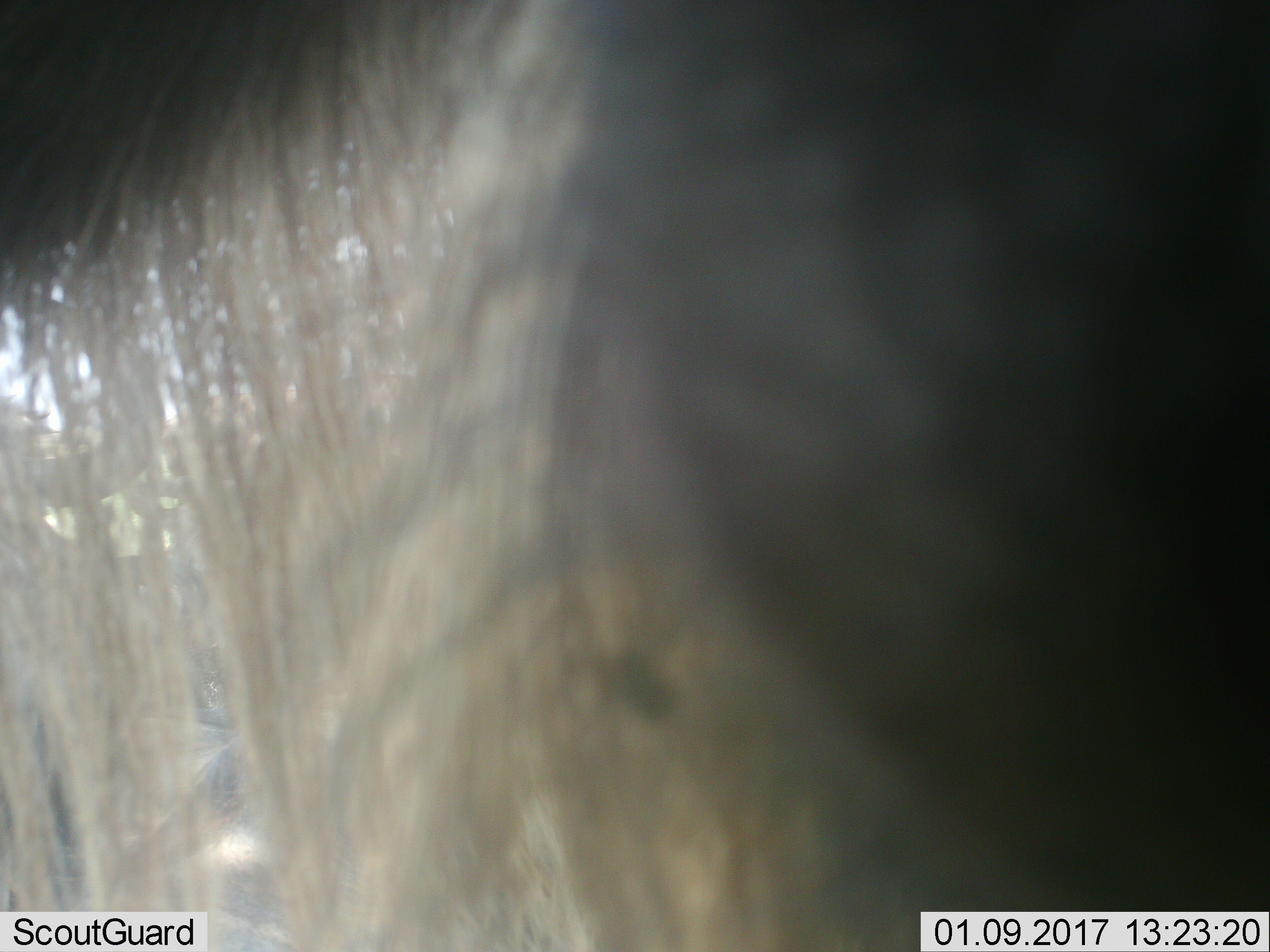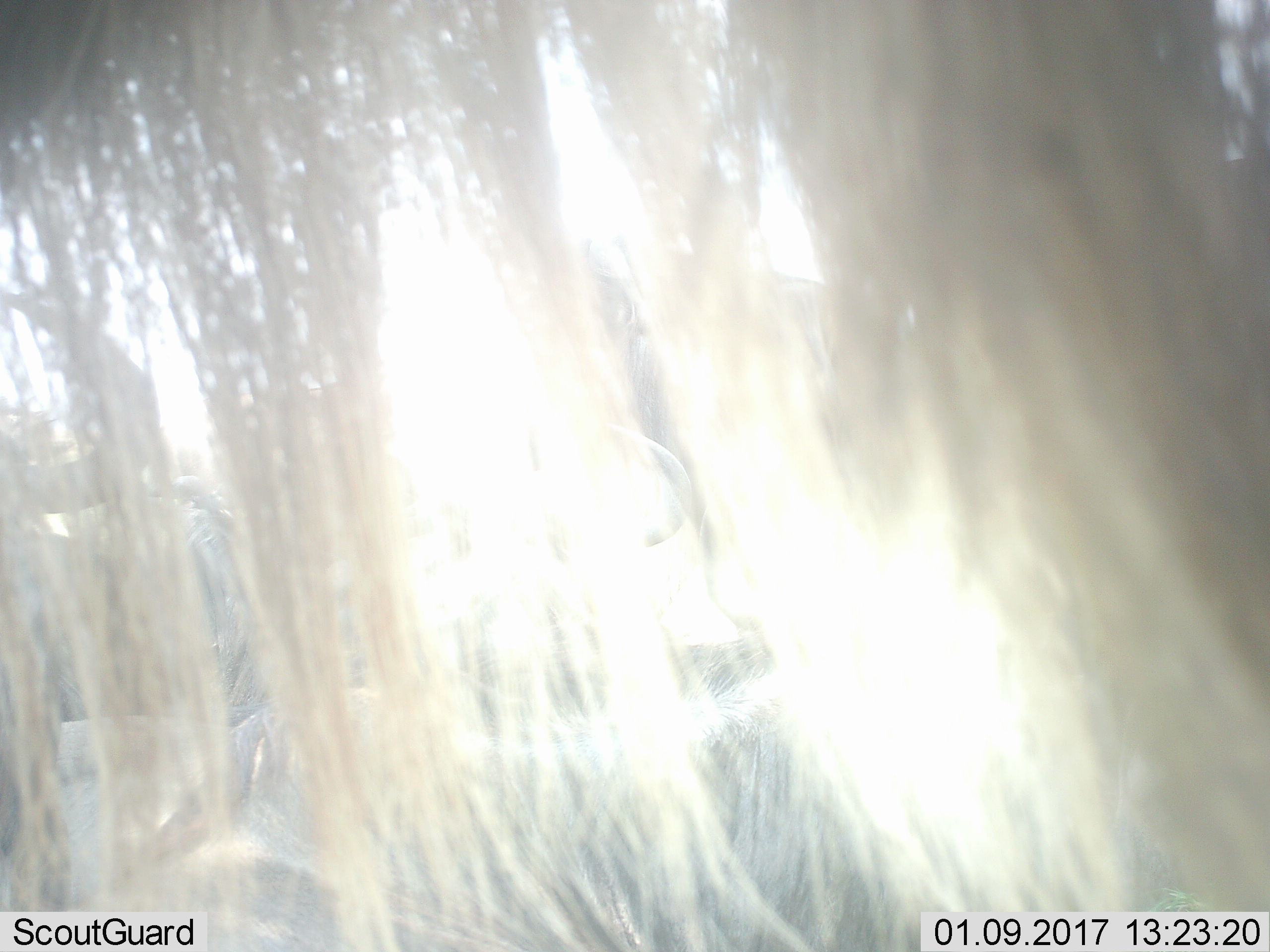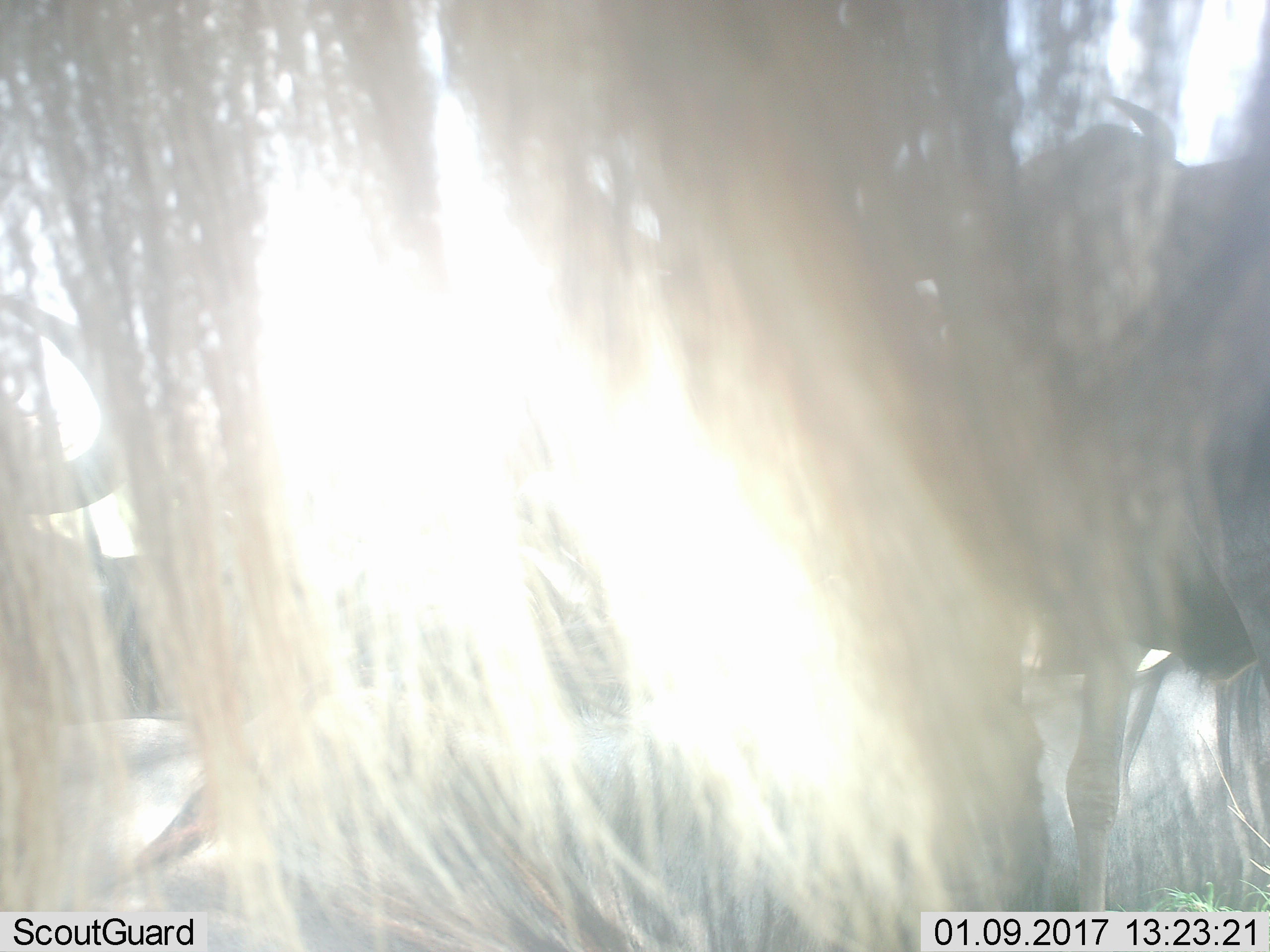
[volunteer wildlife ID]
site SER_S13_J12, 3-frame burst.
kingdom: Animalia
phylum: Chordata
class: Mammalia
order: Artiodactyla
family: Bovidae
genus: Connochaetes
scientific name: Connochaetes taurinus taurinus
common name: blue wildebeest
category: wildebeestblue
Wildebeestblue (blue wildebeest) (Connochaetes taurinus taurinus), count 4. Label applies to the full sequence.